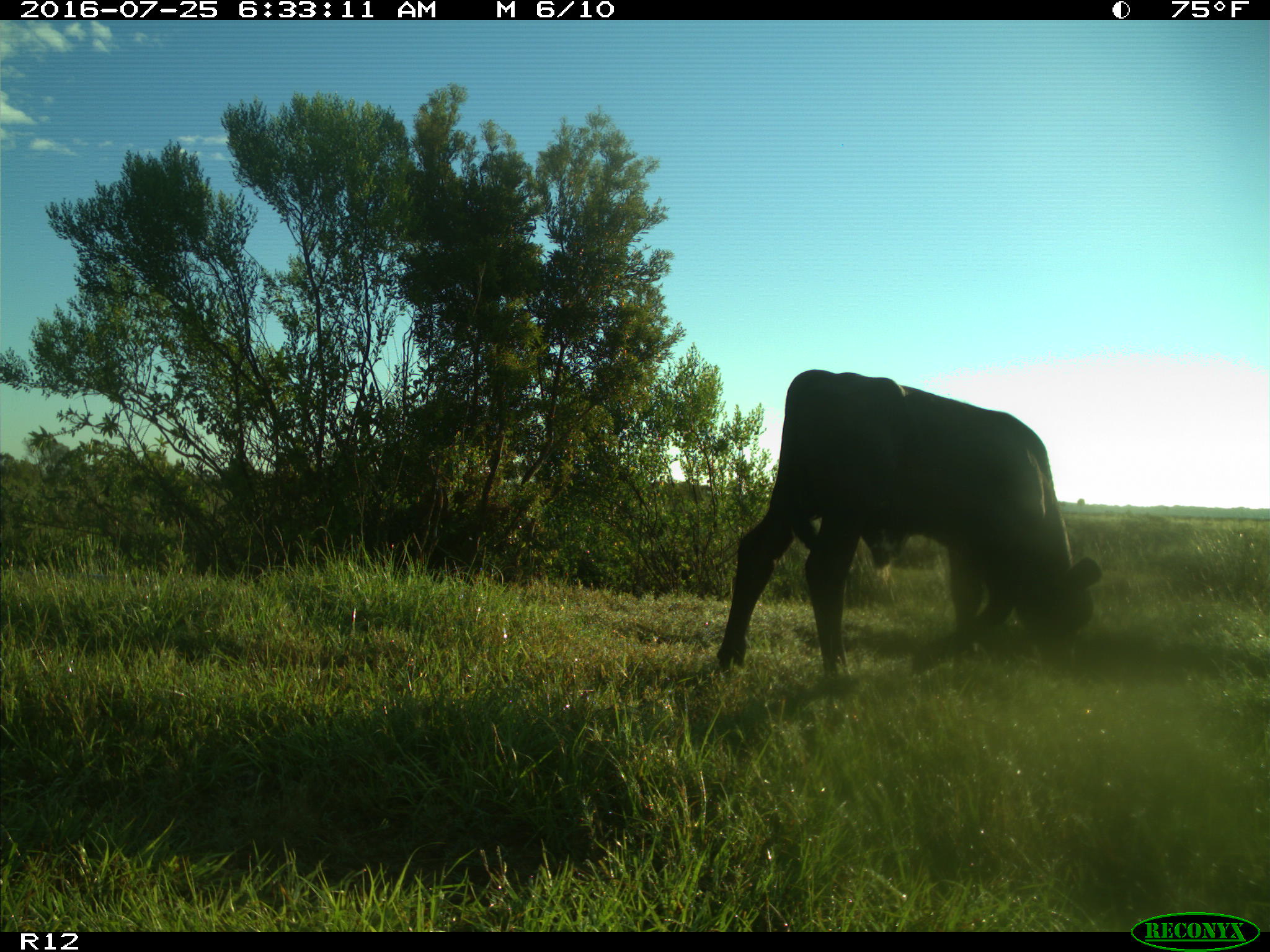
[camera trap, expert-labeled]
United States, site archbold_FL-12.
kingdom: Animalia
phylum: Chordata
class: Mammalia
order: Artiodactyla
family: Bovidae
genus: Bos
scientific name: Bos taurus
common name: domestic cow